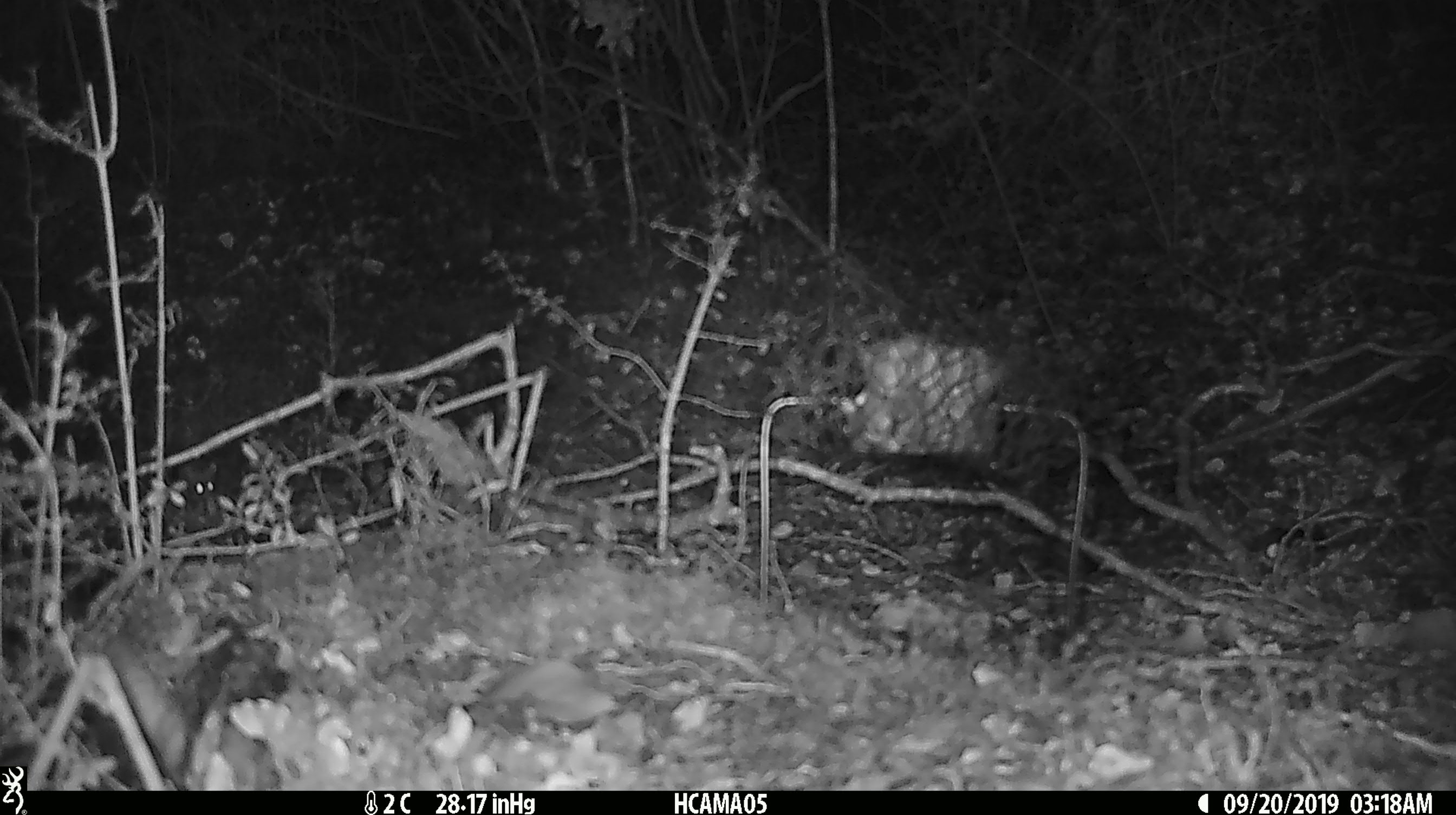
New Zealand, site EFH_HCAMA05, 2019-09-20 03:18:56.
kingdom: Animalia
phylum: Chordata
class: Mammalia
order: Rodentia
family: Muridae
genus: Mus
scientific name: Mus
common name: mouse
Mouse (Mus).